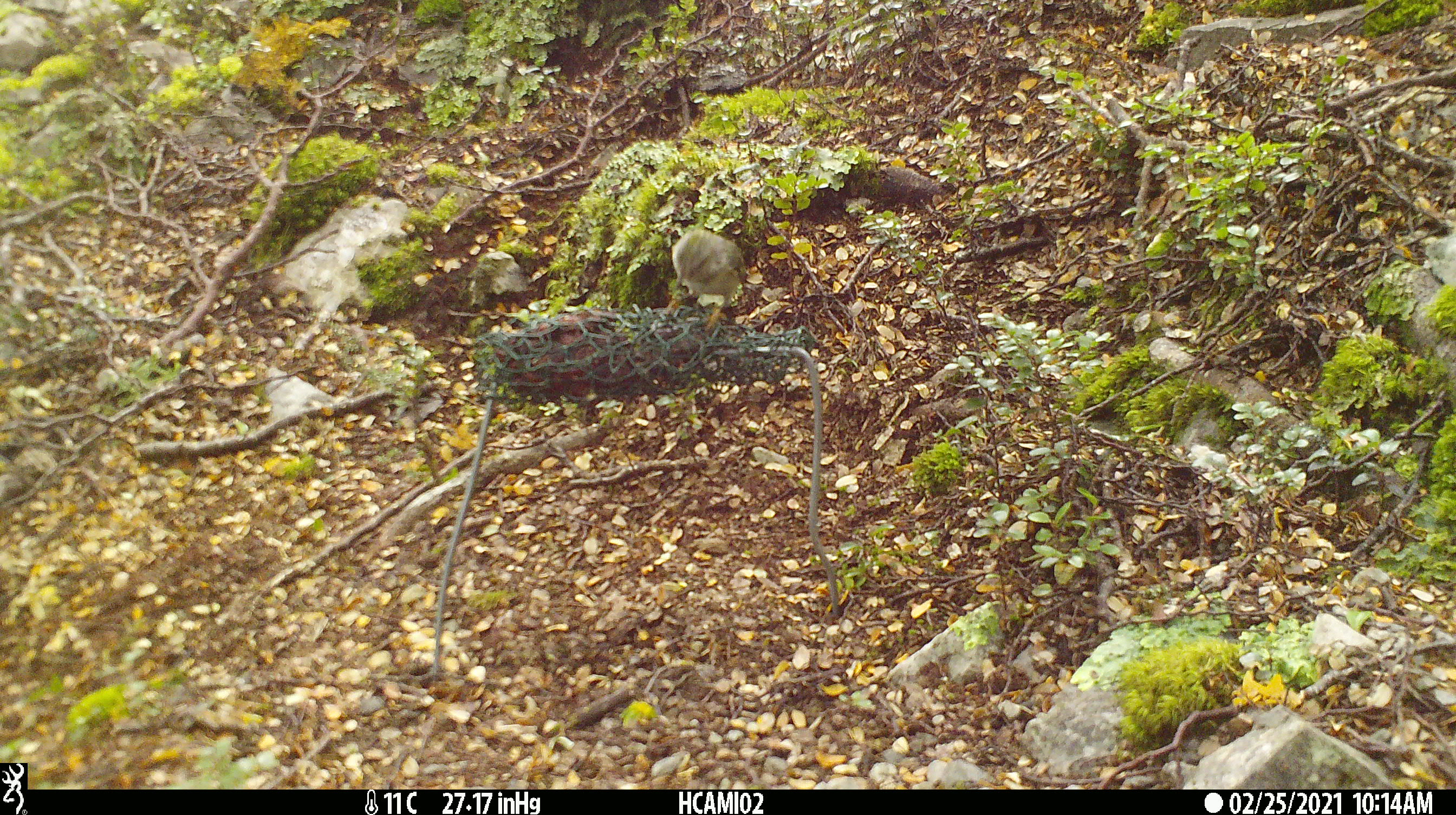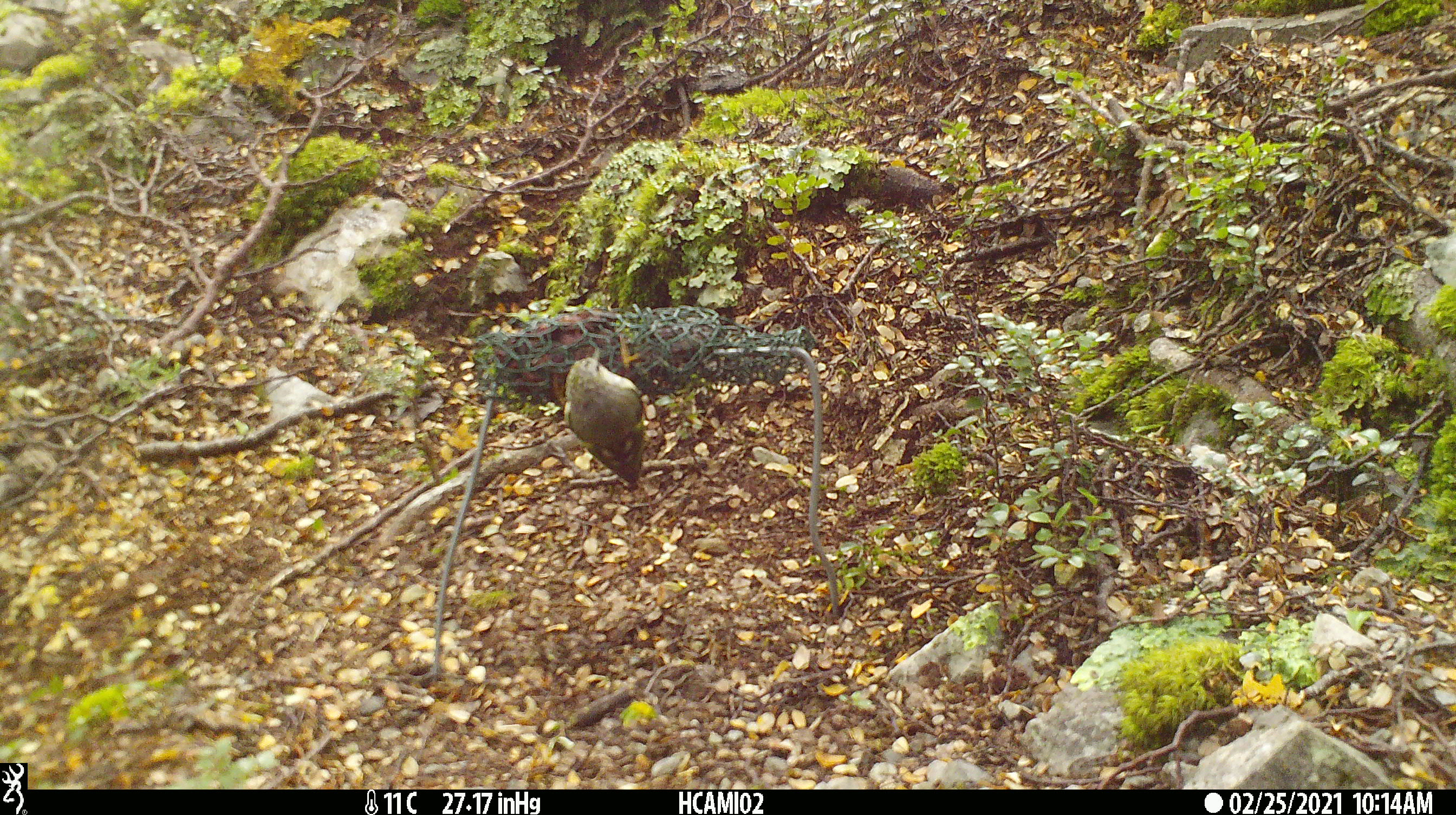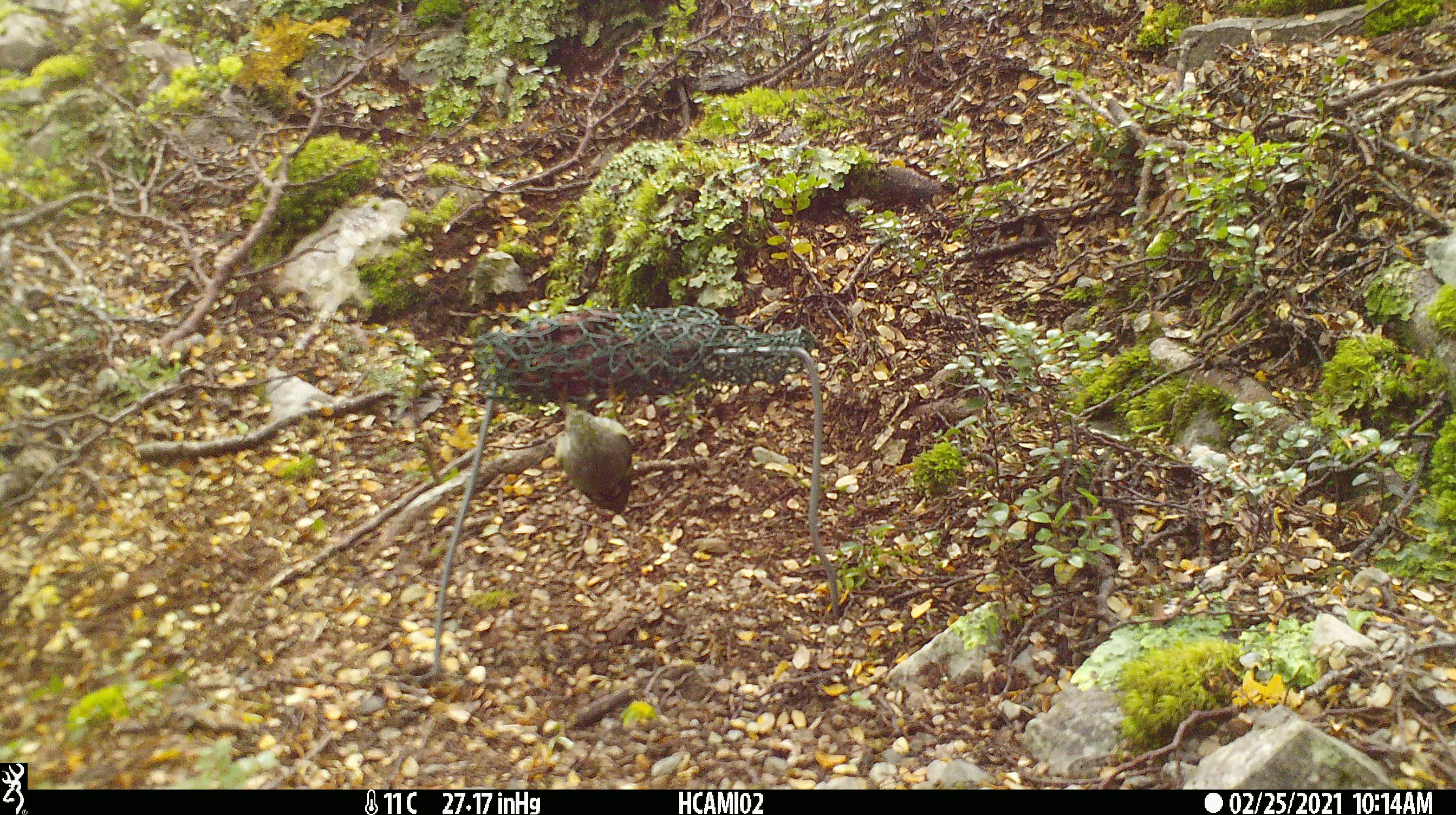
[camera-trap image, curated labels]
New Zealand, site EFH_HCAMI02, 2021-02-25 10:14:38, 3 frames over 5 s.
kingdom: Animalia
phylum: Chordata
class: Aves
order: Passeriformes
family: Acanthisittidae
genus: Acanthisitta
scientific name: Acanthisitta chloris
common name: rifleman